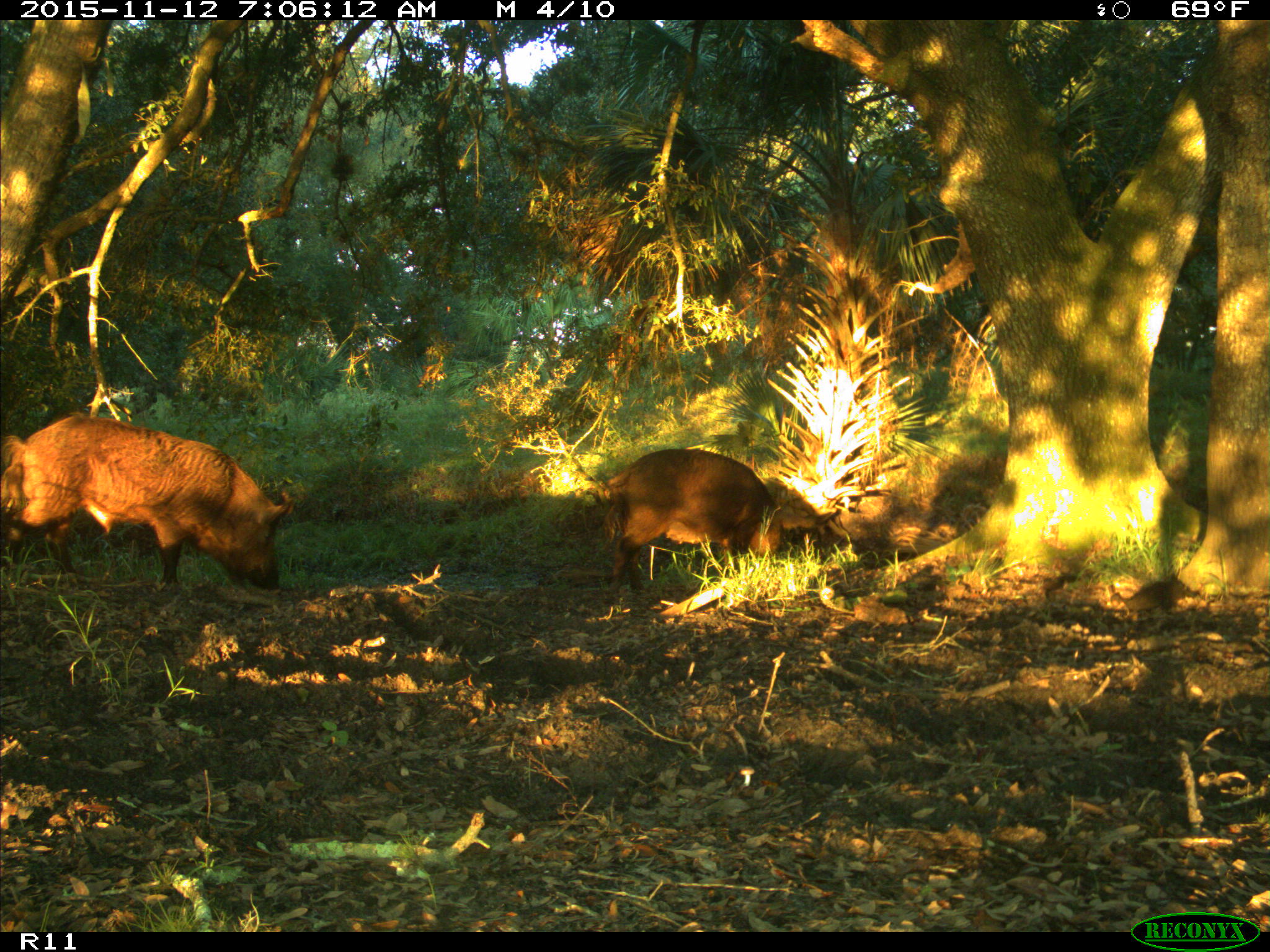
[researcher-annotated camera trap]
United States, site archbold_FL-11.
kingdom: Animalia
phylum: Chordata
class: Mammalia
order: Artiodactyla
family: Suidae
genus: Sus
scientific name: Sus scrofa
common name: wild boar